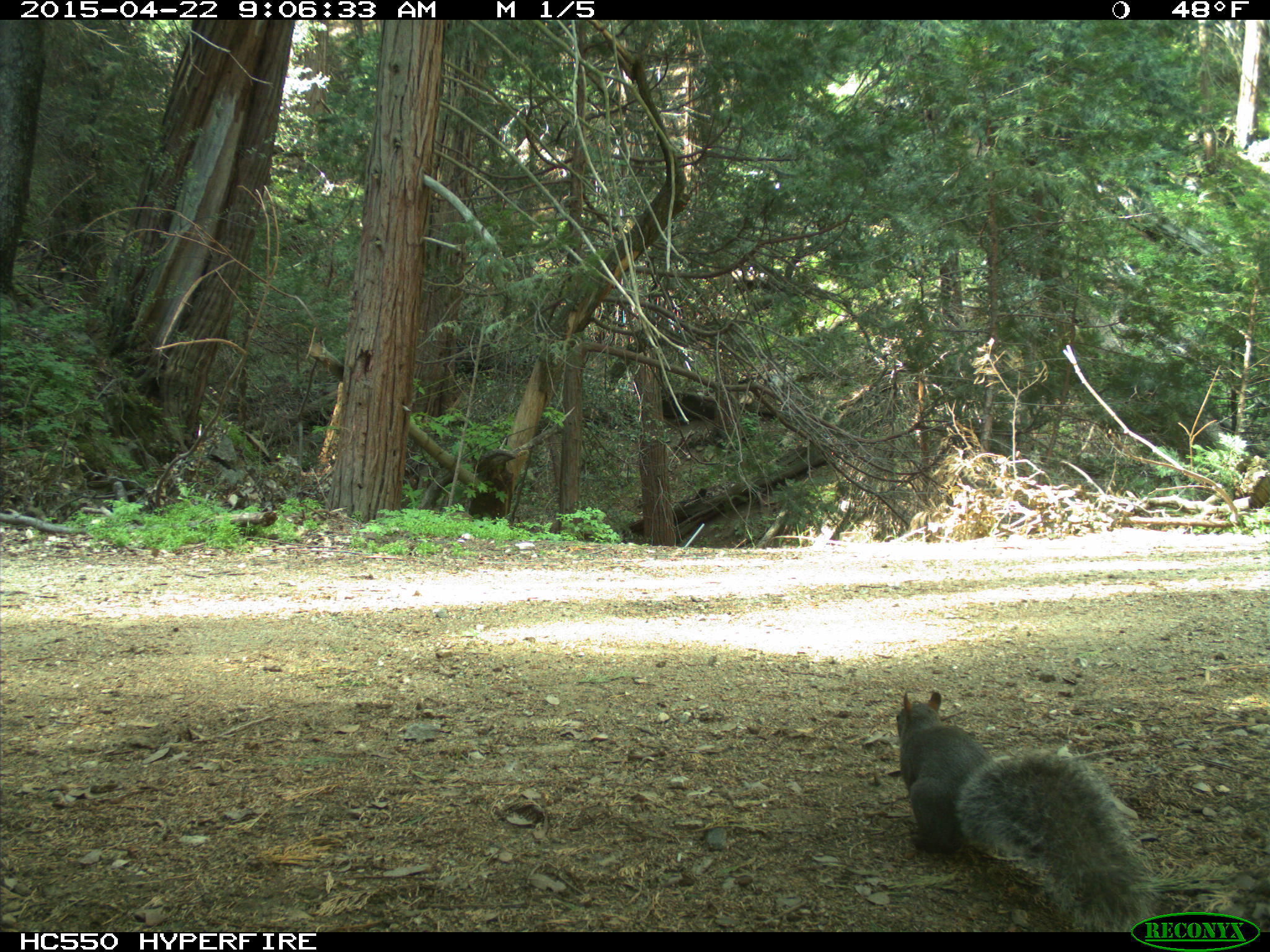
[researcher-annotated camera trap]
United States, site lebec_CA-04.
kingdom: Animalia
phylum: Chordata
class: Mammalia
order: Rodentia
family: Sciuridae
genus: Sciurus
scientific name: Sciurus carolinensis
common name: eastern gray squirrel